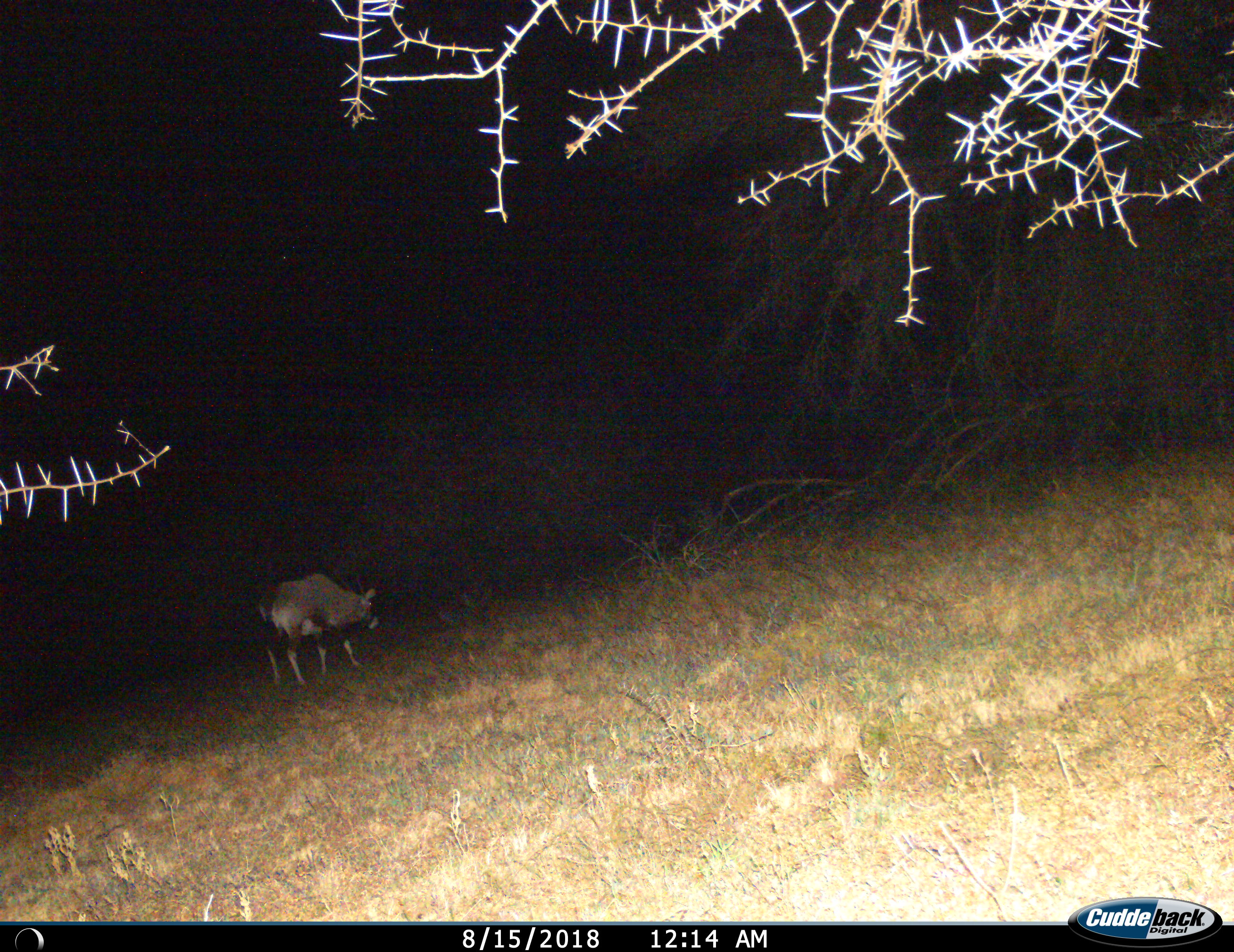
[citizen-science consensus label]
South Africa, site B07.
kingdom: Animalia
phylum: Chordata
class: Mammalia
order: Artiodactyla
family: Bovidae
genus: Oryx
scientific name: Oryx gazella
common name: gemsbok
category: gemsbokoryx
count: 1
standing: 56%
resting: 0%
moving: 33%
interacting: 0%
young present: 0%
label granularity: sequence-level